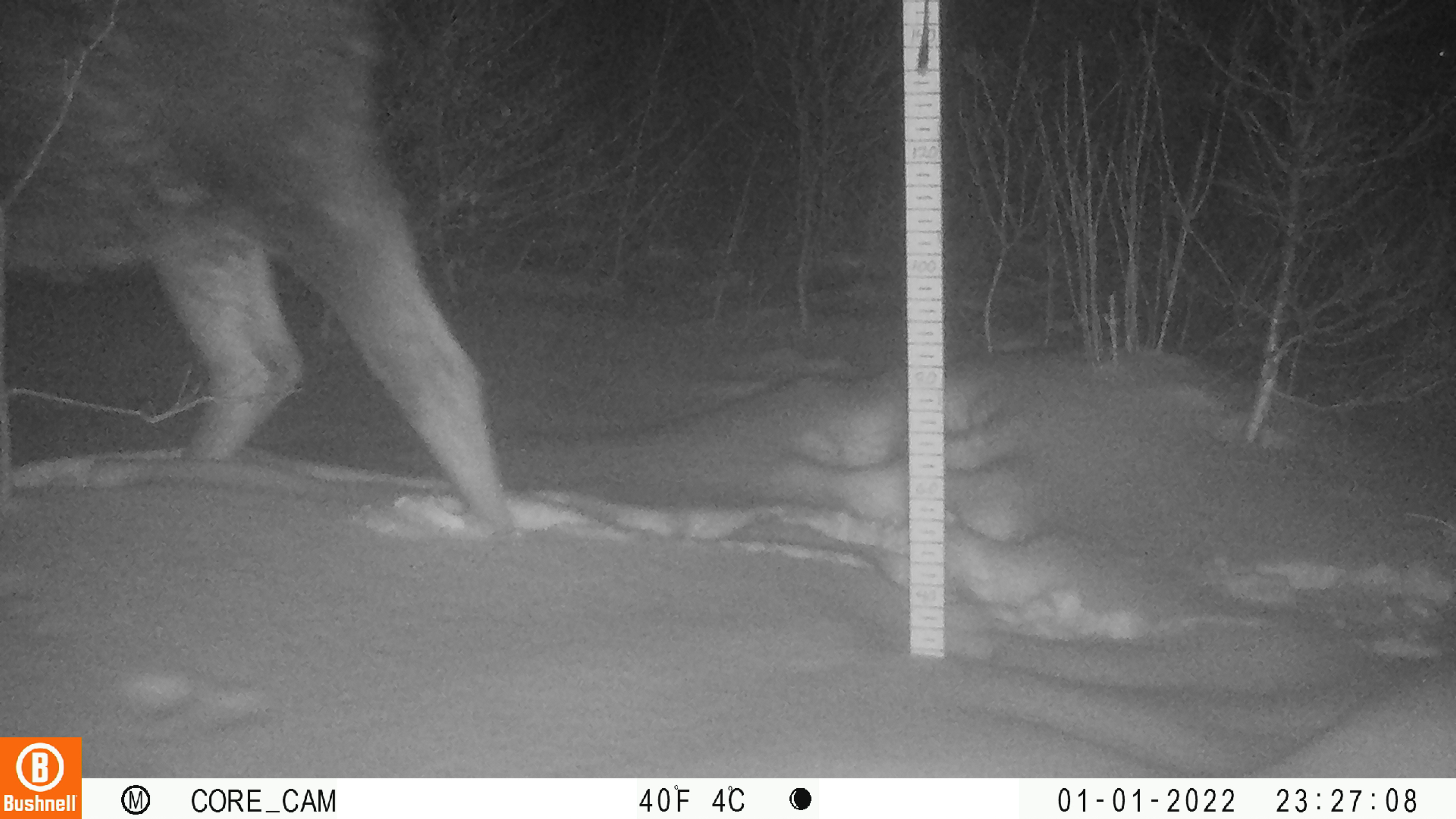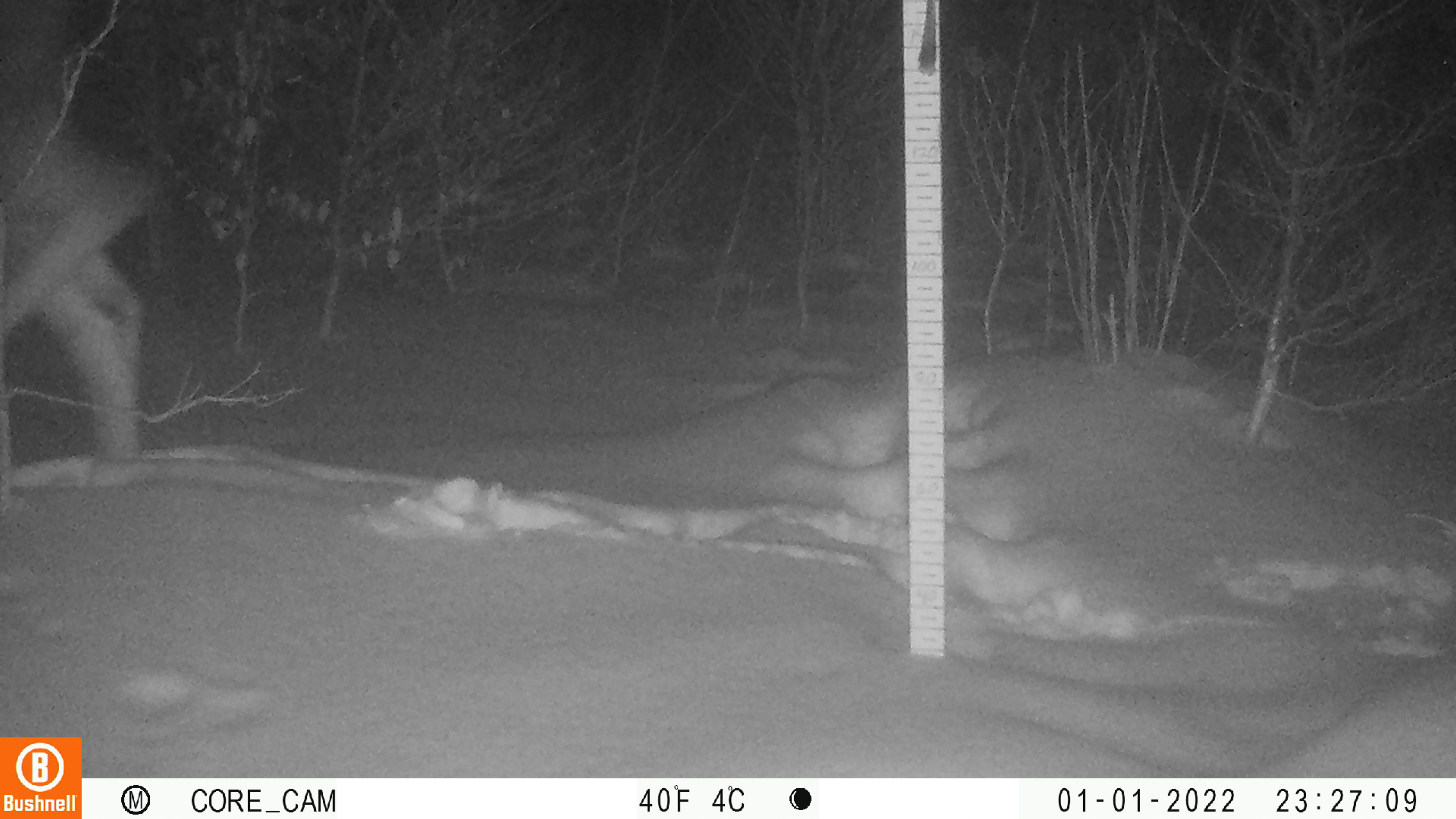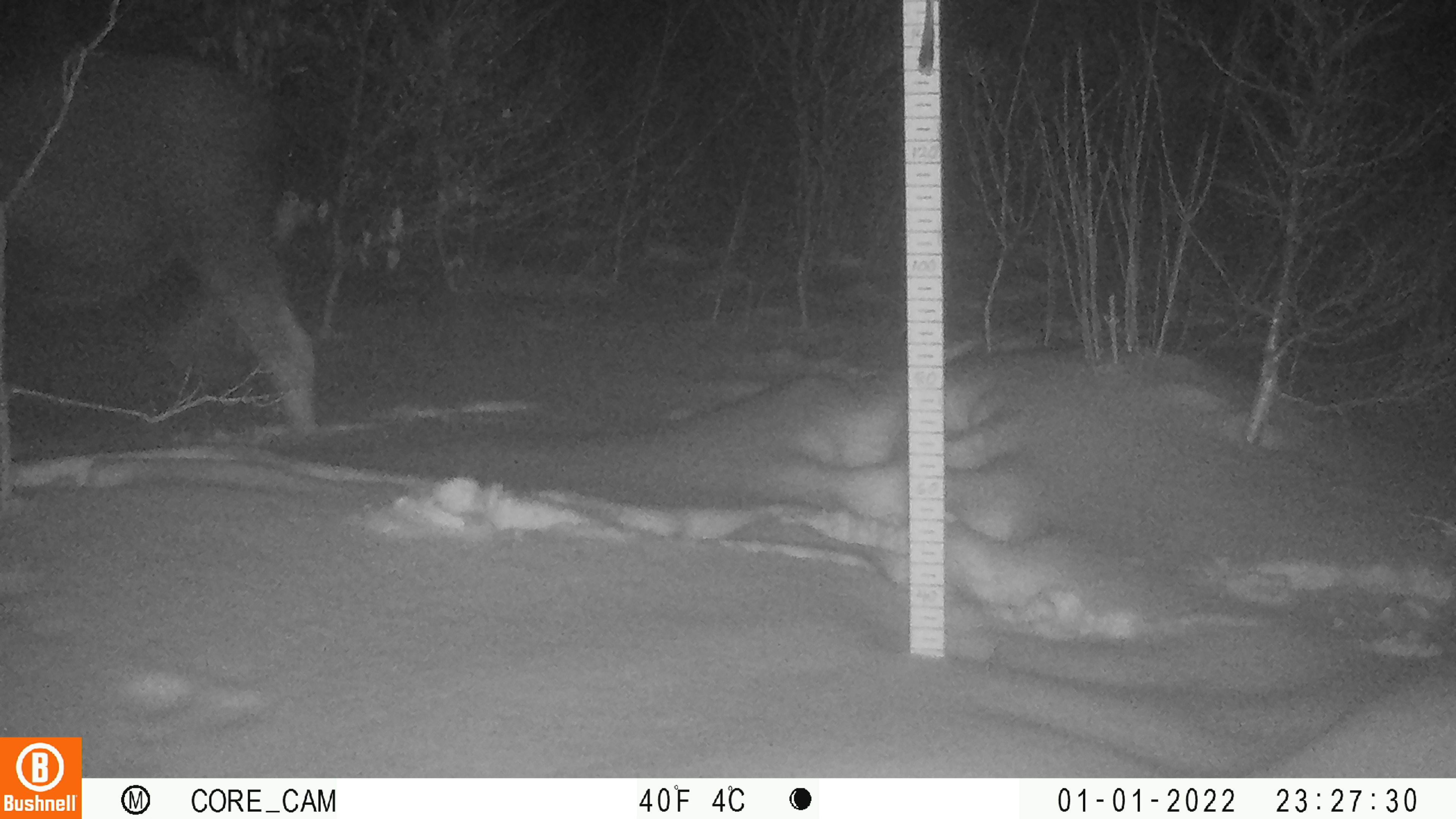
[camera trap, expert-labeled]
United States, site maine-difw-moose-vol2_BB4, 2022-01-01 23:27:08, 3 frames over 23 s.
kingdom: Animalia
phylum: Chordata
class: Mammalia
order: Artiodactyla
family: Cervidae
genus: Alces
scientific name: Alces alces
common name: moose